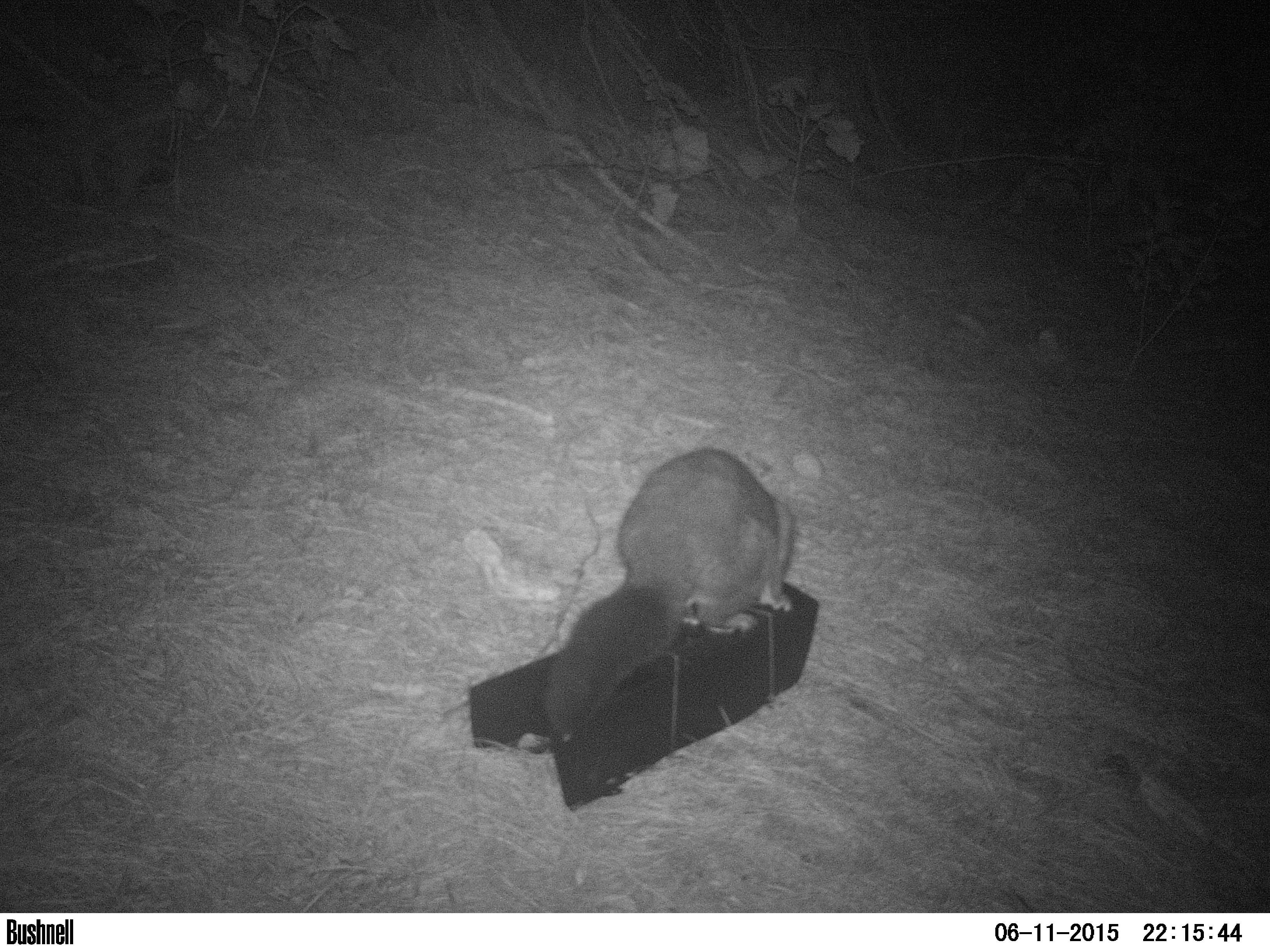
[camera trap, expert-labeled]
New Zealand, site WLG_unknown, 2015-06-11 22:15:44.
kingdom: Animalia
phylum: Chordata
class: Mammalia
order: Diprotodontia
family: Phalangeridae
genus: Trichosurus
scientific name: Trichosurus vulpecula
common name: common brushtail possum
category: possum